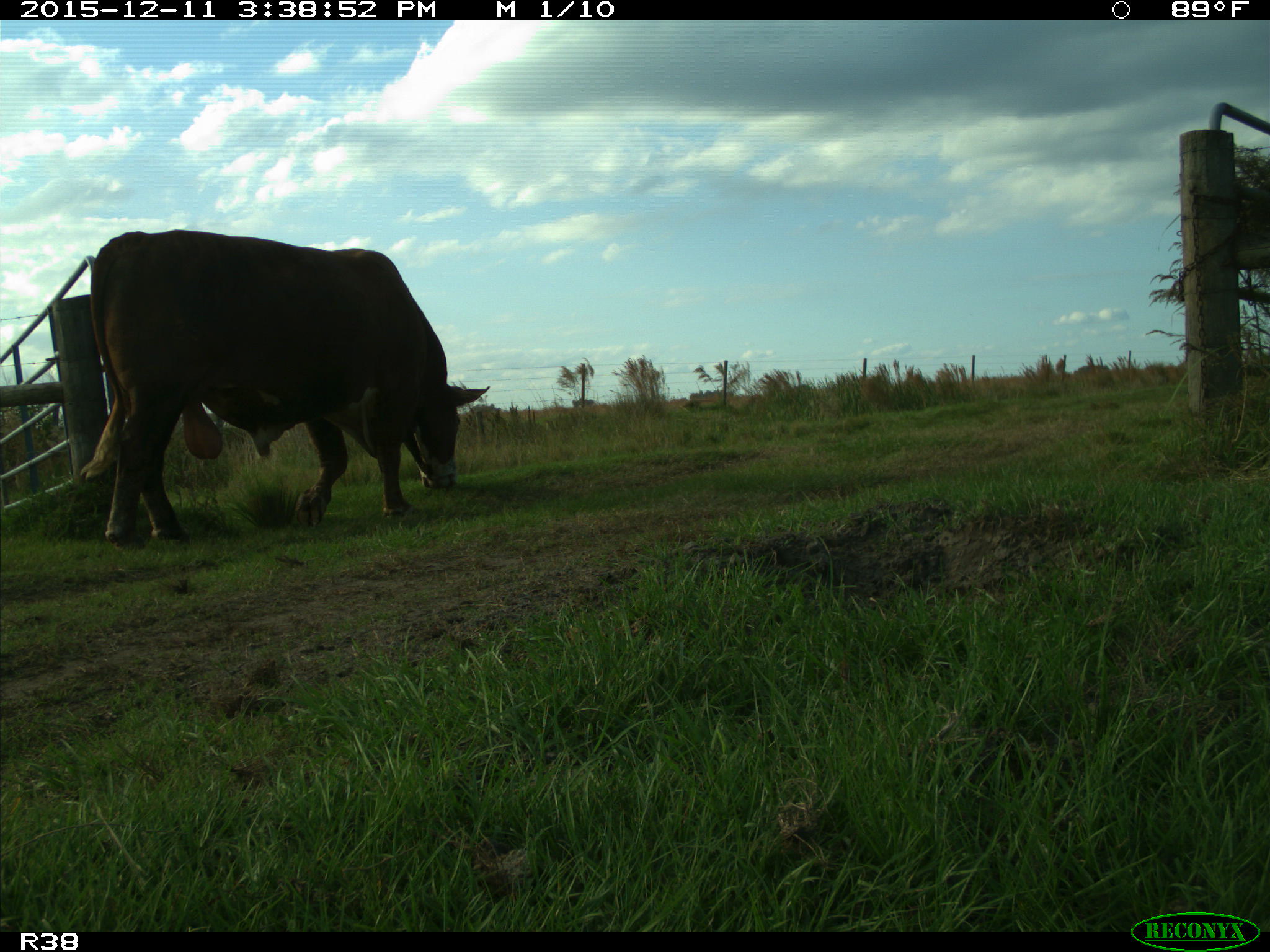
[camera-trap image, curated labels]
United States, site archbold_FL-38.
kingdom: Animalia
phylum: Chordata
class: Mammalia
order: Artiodactyla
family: Bovidae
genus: Bos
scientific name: Bos taurus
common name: domestic cow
Bos taurus (domestic cow).